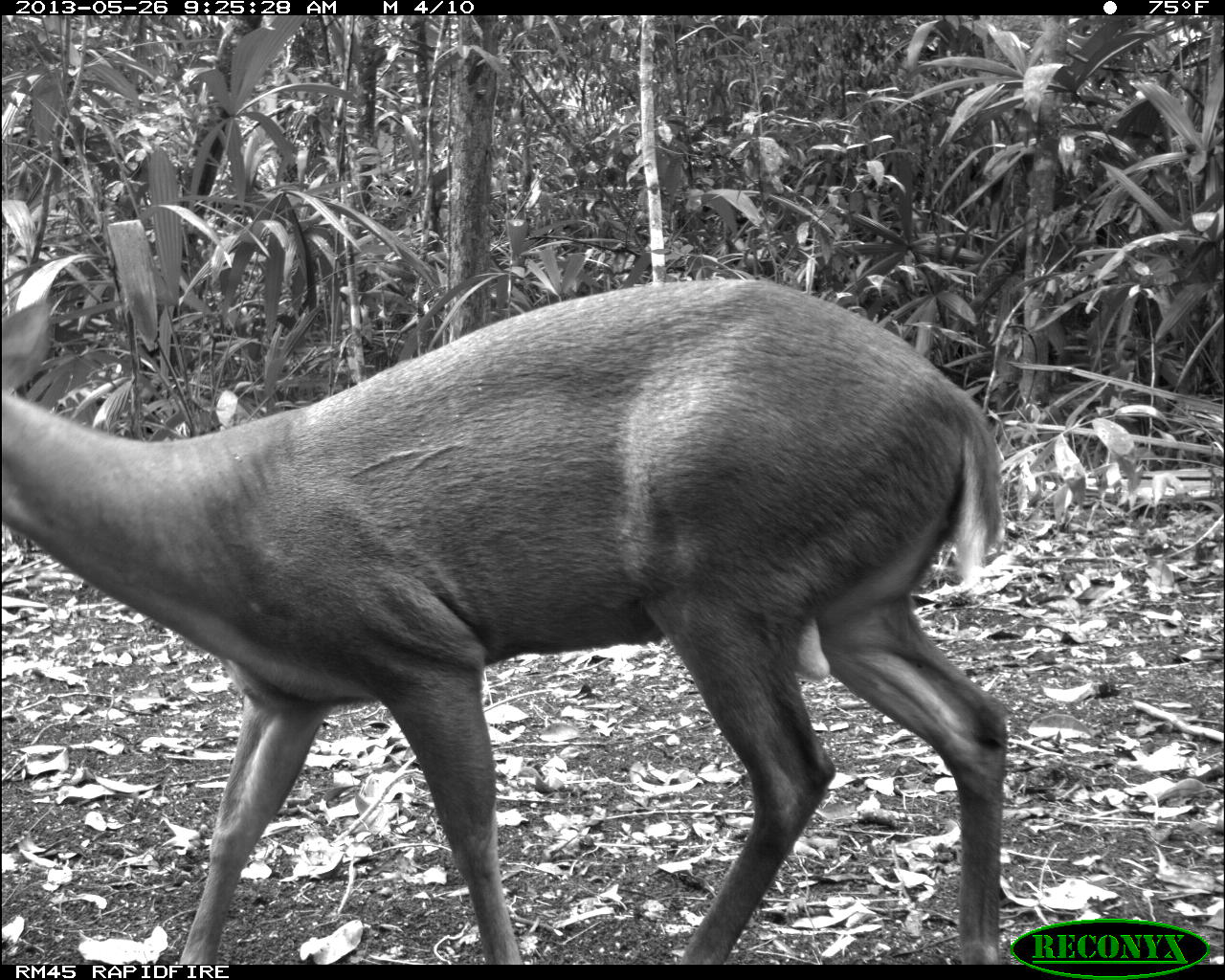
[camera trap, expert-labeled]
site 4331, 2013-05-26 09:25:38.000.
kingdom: Animalia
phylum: Chordata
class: Mammalia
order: Artiodactyla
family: Cervidae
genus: Mazama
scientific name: Mazama temama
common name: central american red brocket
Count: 1.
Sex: male.